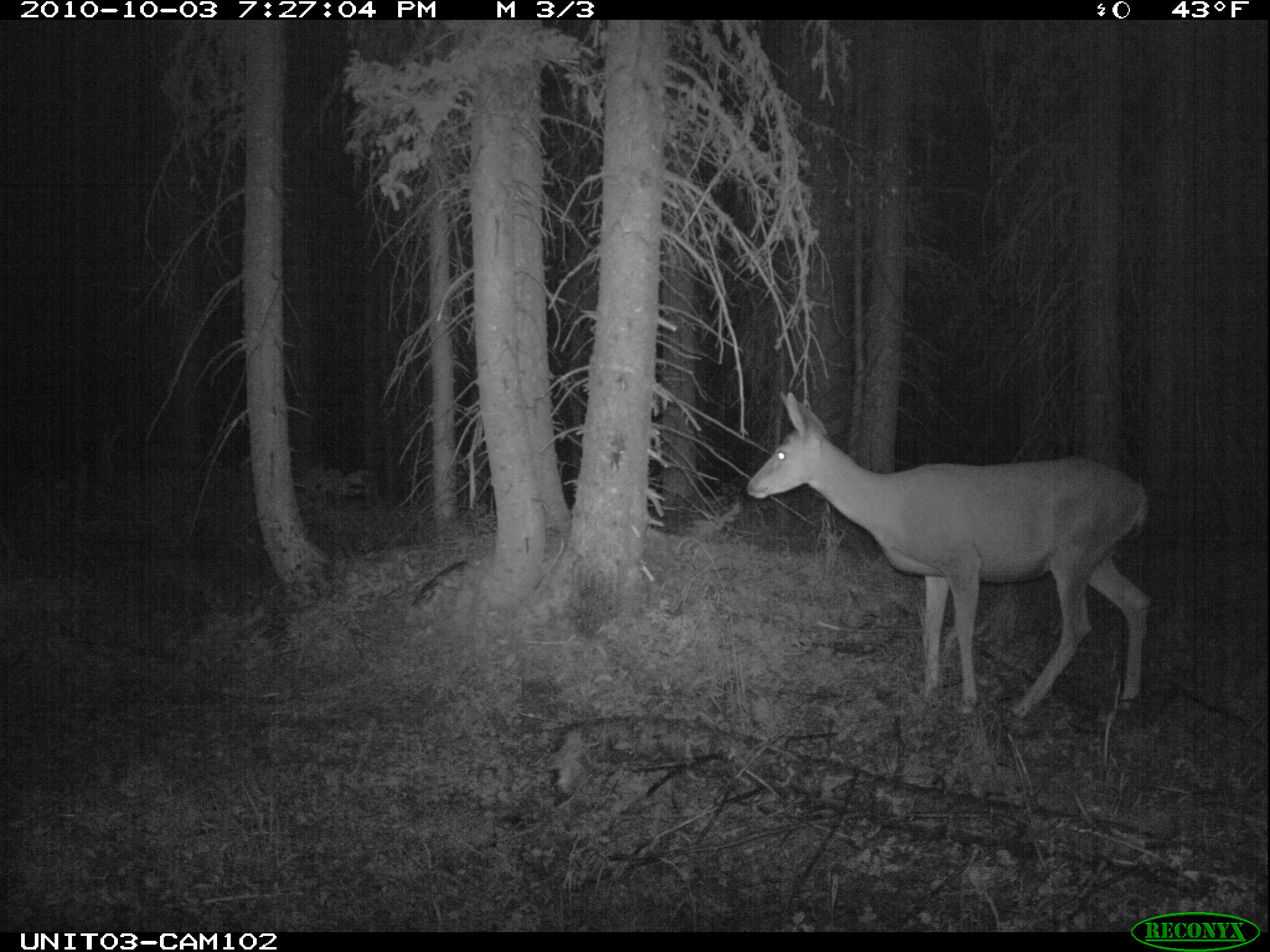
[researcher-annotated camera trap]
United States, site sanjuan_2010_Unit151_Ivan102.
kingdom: Animalia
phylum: Chordata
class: Mammalia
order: Artiodactyla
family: Cervidae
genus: Odocoileus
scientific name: Odocoileus hemionus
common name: mule deer